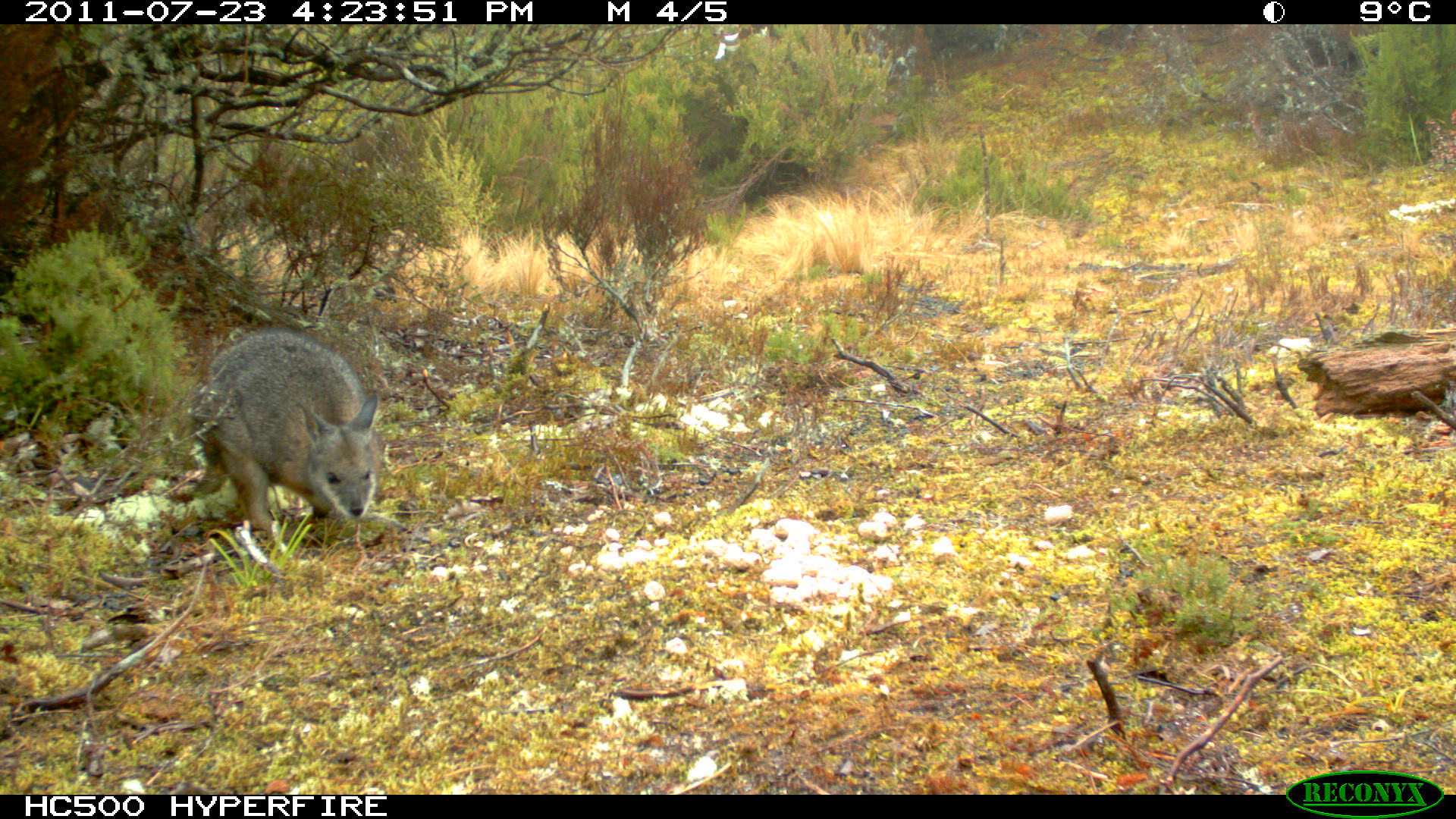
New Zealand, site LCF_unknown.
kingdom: Animalia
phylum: Chordata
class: Mammalia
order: Diprotodontia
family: Macropodidae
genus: Notamacropus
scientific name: Notamacropus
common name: wallaby